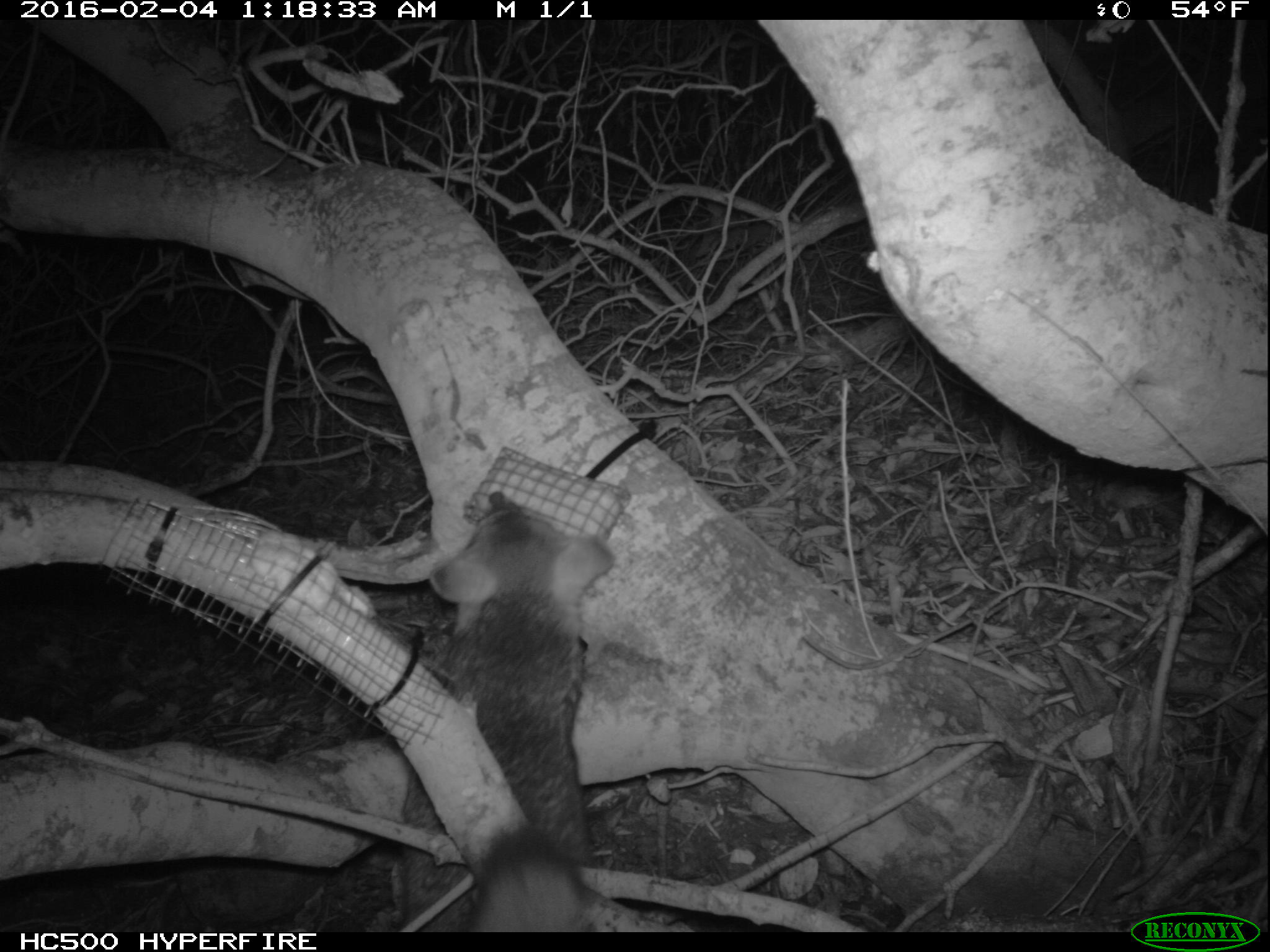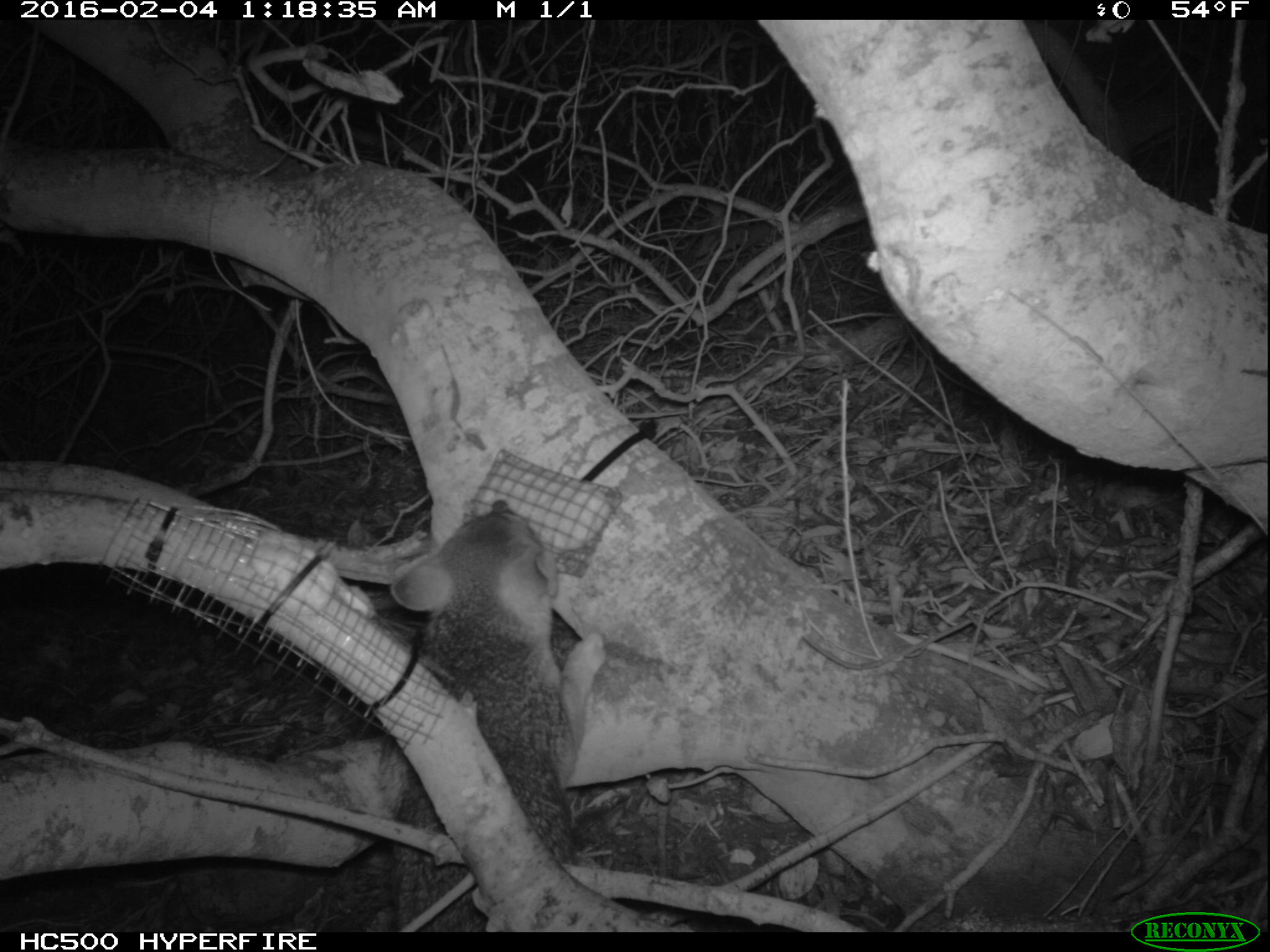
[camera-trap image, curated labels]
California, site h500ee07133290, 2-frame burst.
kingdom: Animalia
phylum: Chordata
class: Mammalia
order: Carnivora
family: Canidae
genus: Urocyon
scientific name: Urocyon littoralis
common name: island fox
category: fox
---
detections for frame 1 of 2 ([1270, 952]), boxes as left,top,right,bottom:
fox: 426,487,613,931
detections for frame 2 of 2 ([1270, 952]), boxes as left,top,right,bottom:
fox: 387,499,606,932